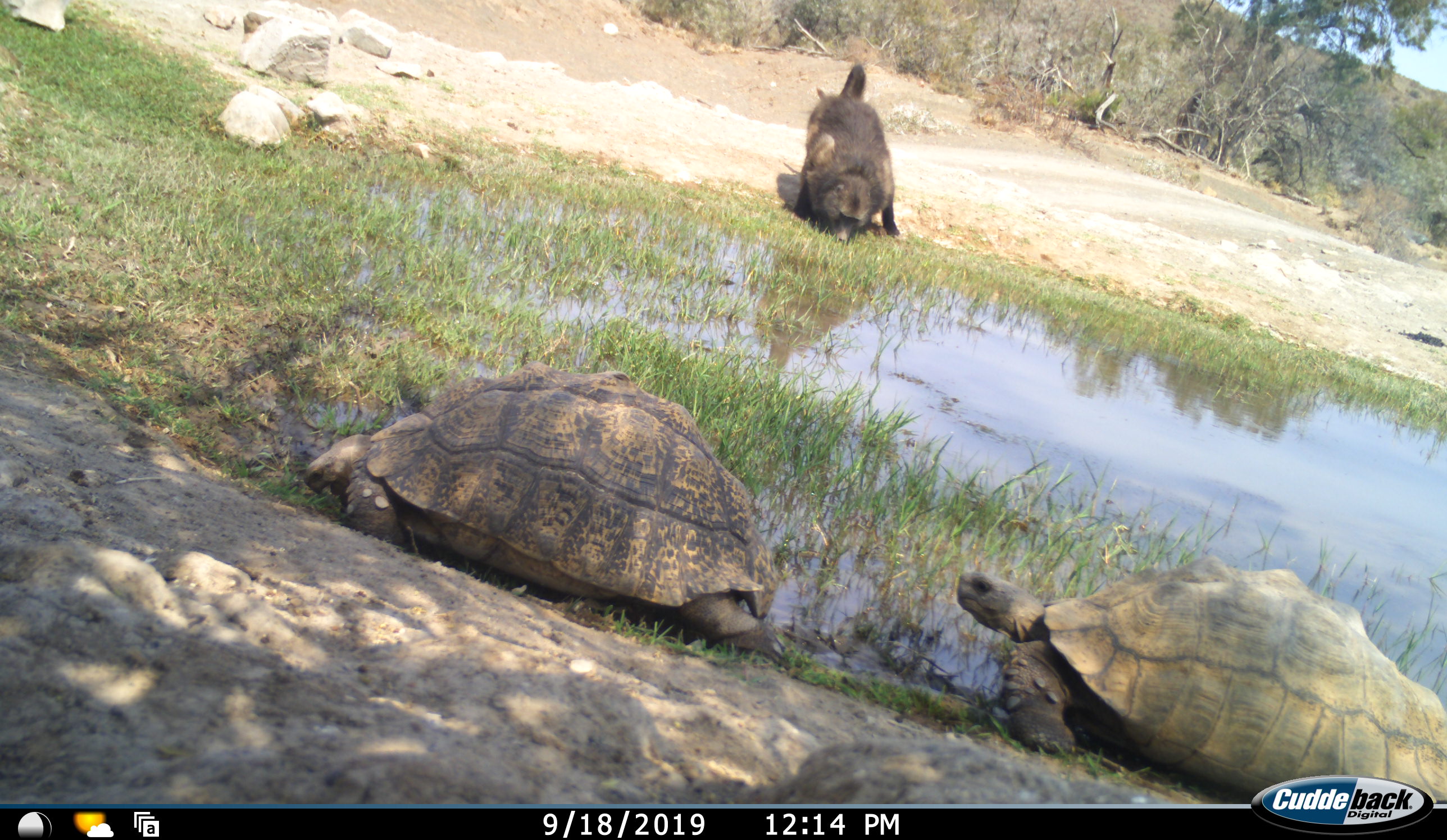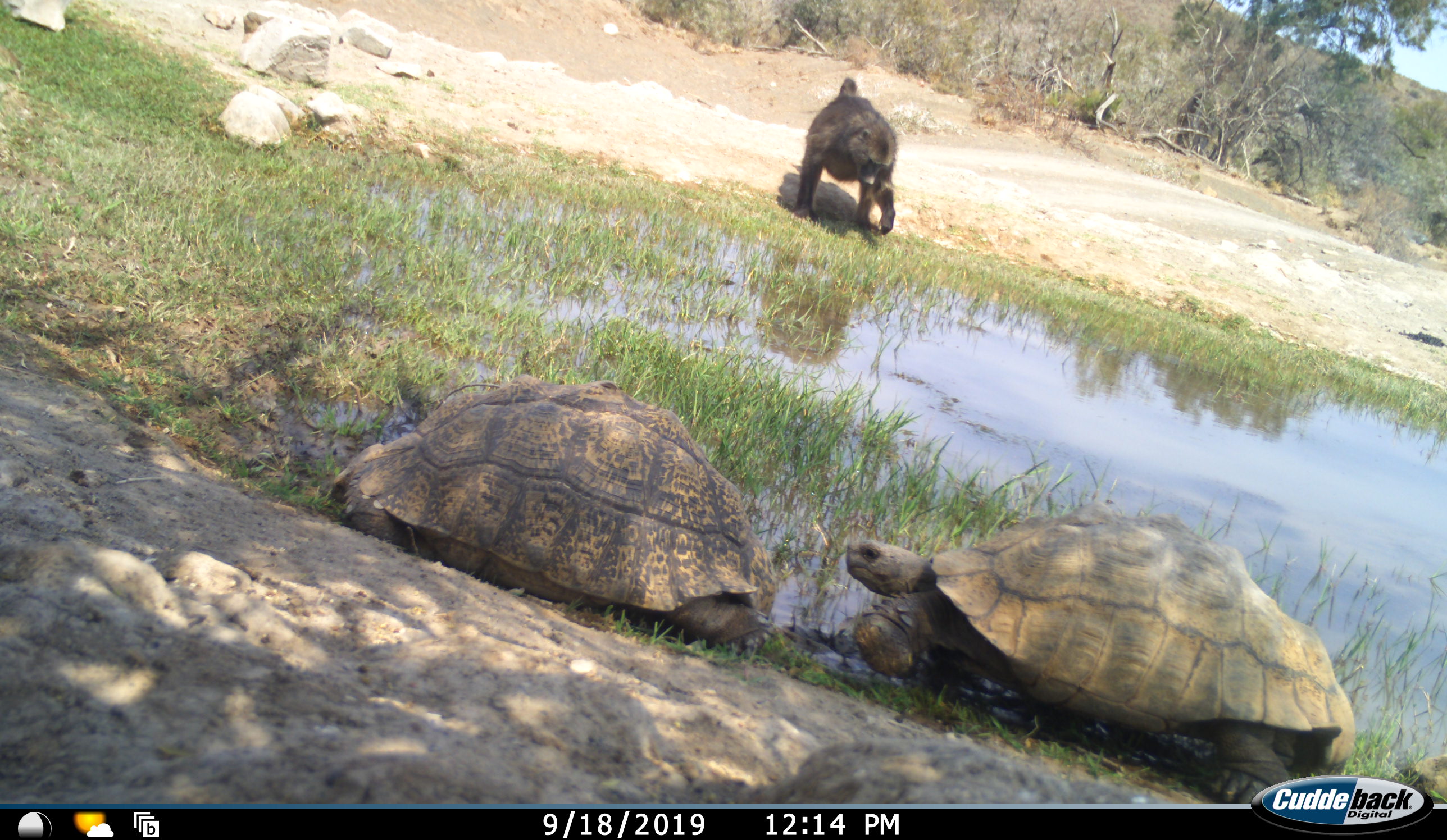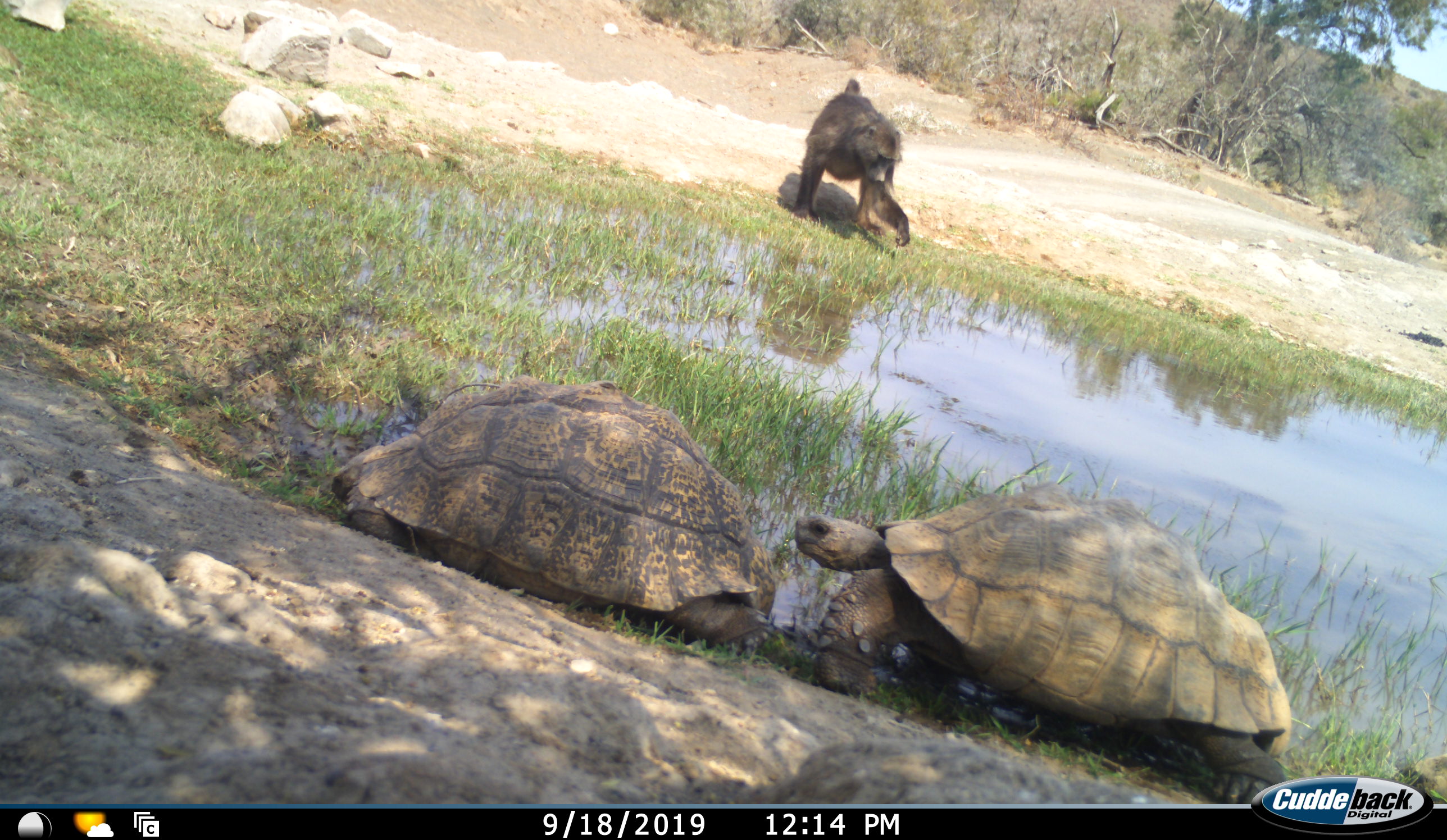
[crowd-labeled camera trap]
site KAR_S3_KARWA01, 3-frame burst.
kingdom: Animalia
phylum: Chordata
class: Mammalia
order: Primates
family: Cercopithecidae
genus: Papio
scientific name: Papio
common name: baboon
Baboon (Papio), count 1. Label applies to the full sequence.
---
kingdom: Animalia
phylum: Chordata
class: Reptilia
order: Testudines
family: Testudinidae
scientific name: Testudinidae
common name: tortoise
Tortoise (Testudinidae), count 2. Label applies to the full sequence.